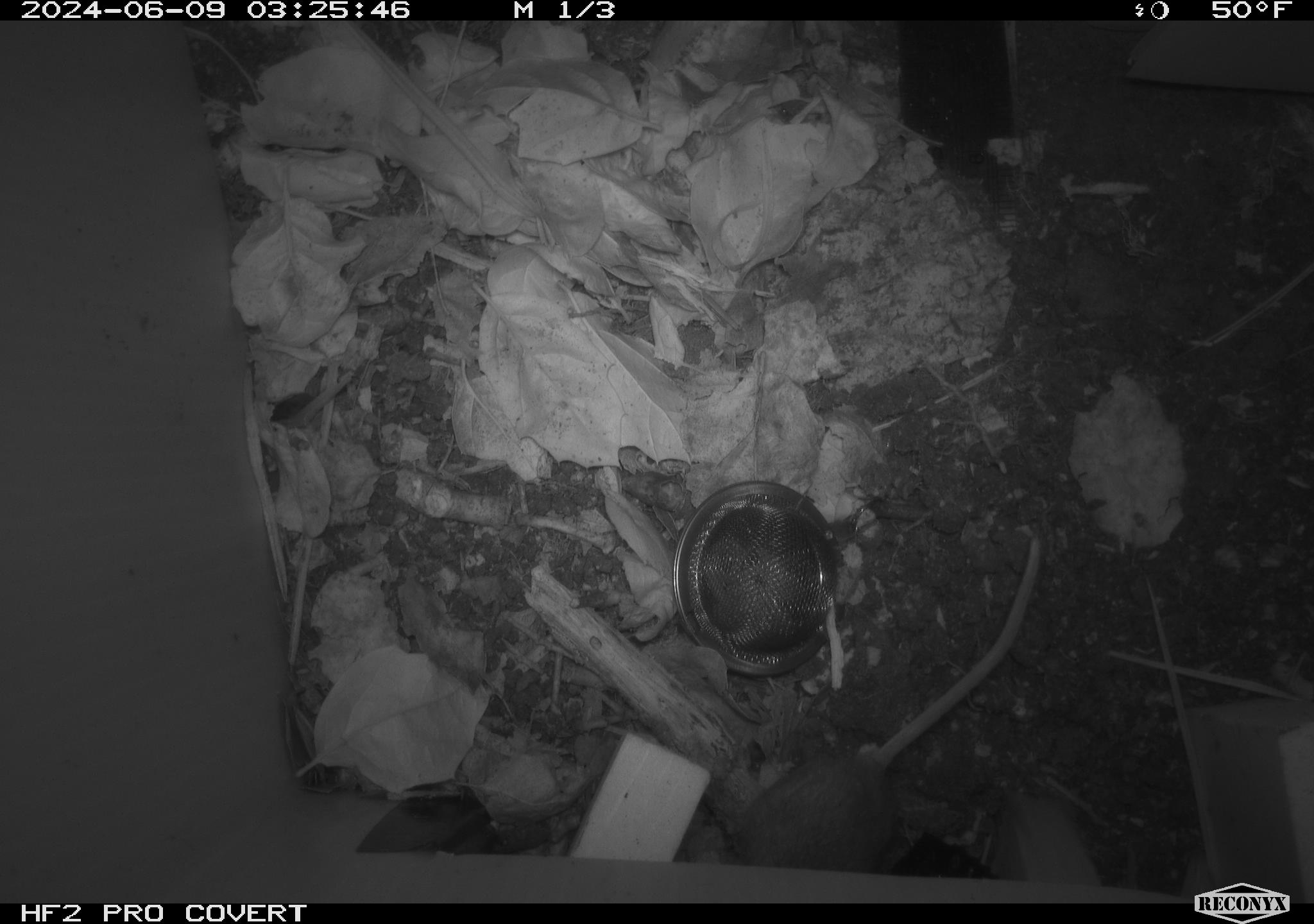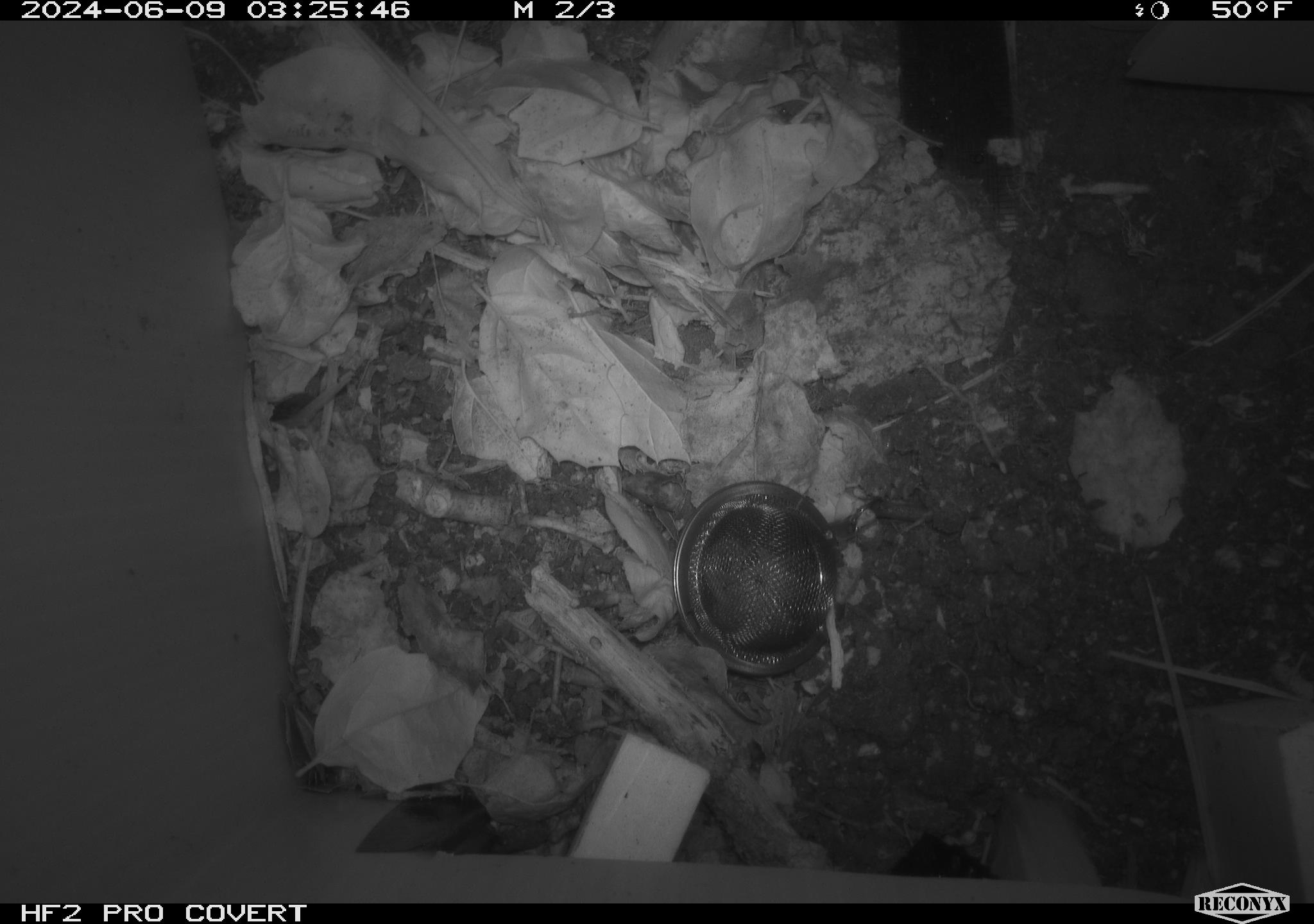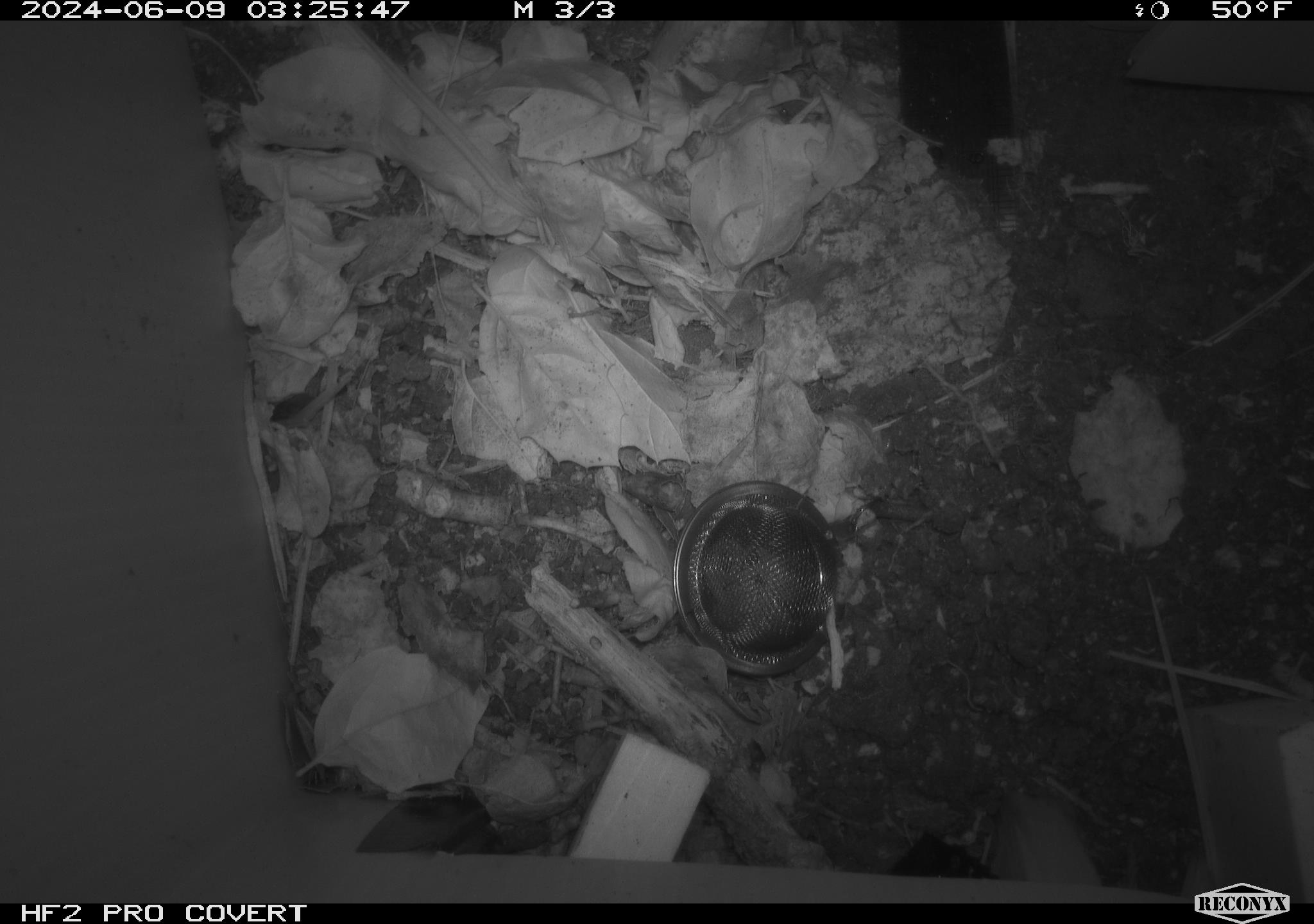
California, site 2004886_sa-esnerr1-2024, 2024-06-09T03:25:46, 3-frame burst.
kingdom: Animalia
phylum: Chordata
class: Mammalia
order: Rodentia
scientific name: Rodentia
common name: rodent